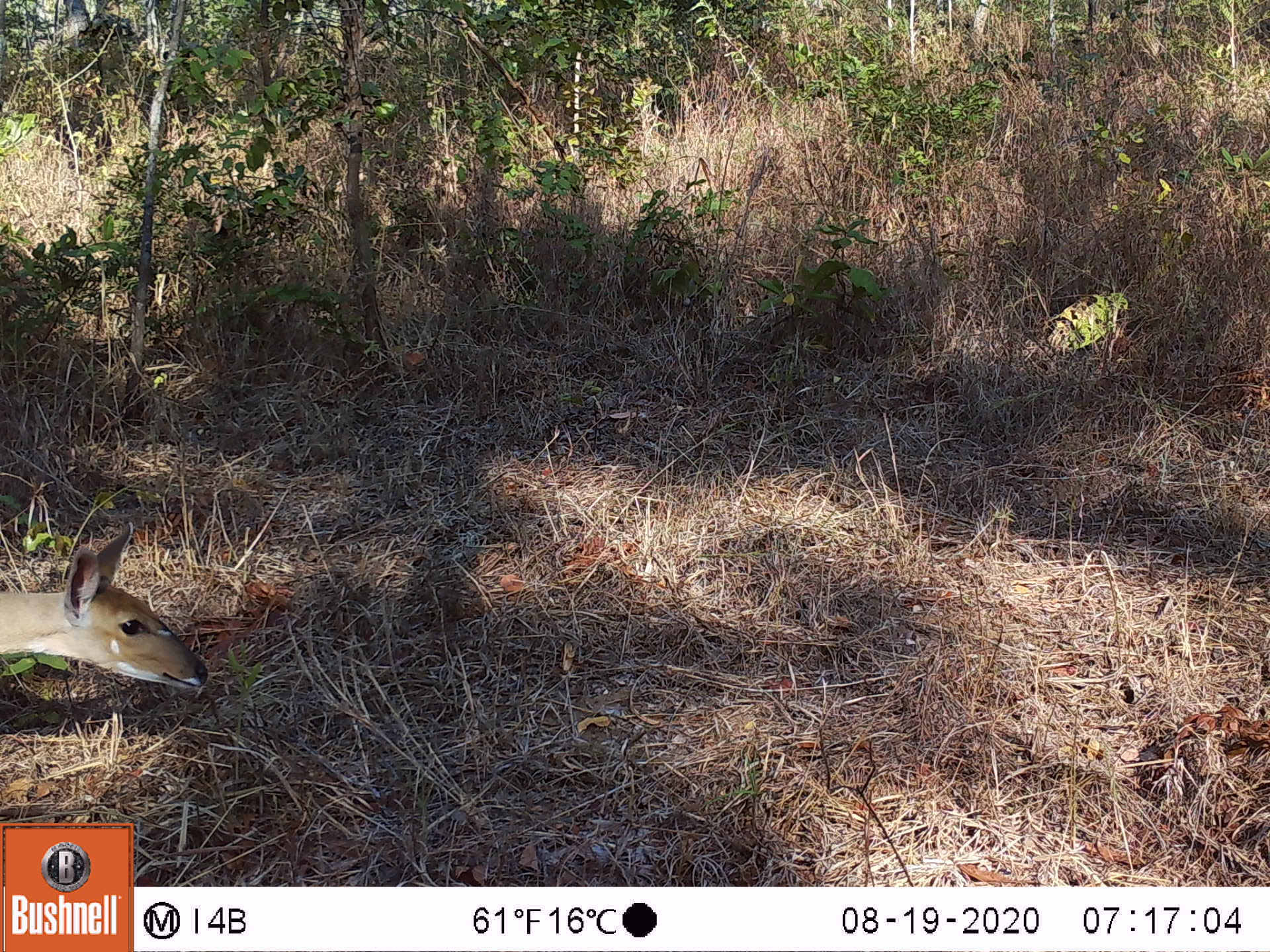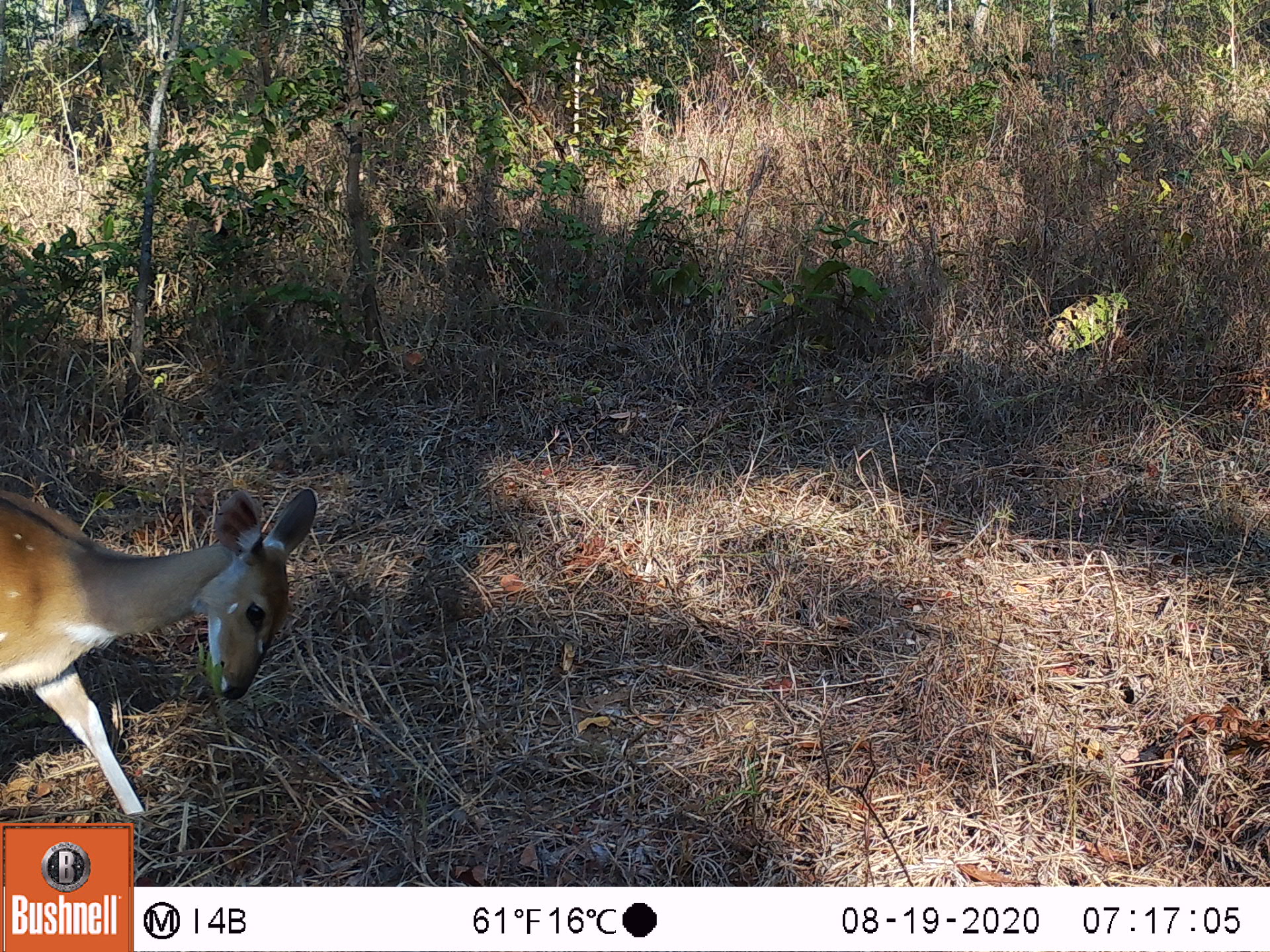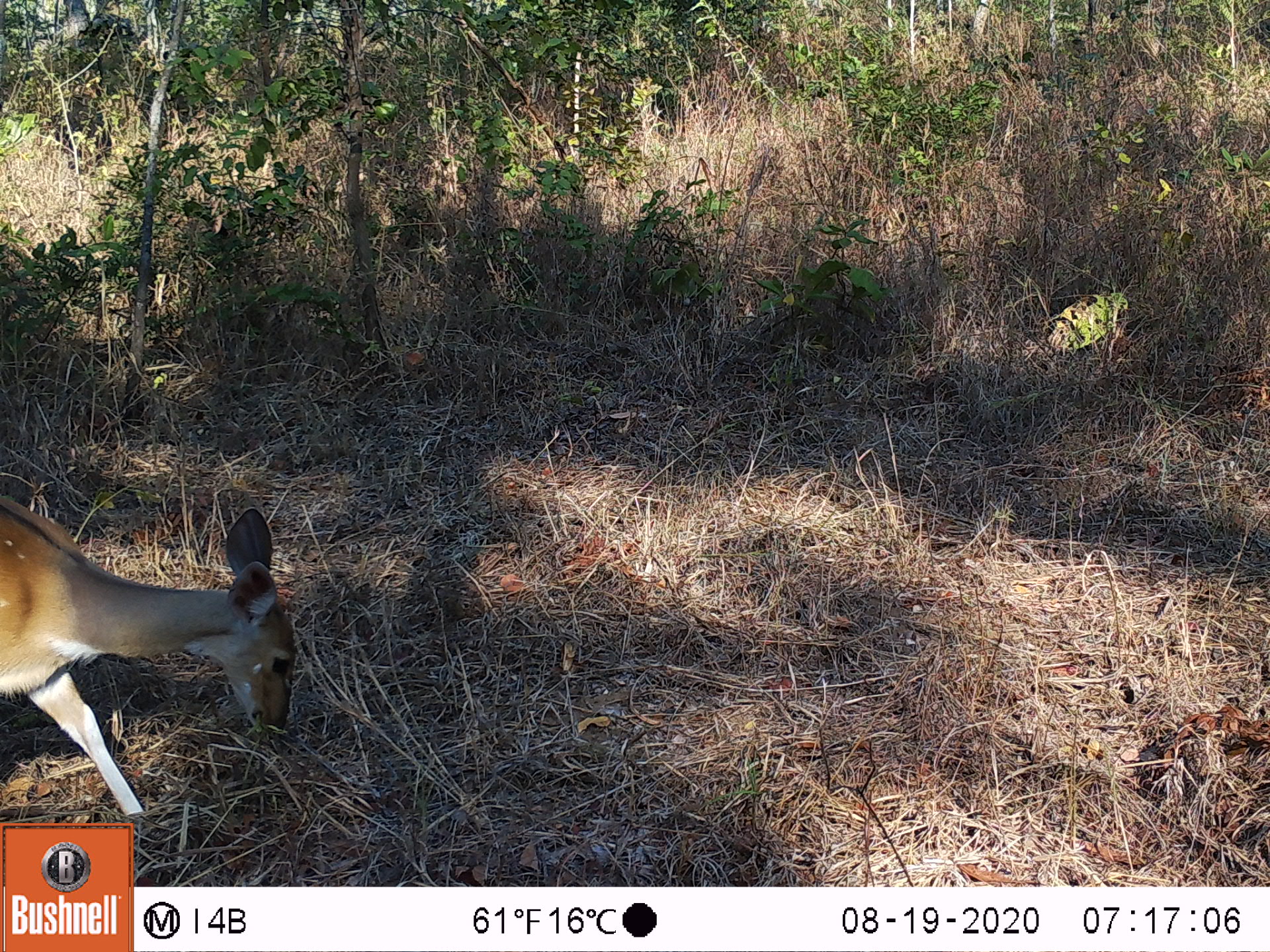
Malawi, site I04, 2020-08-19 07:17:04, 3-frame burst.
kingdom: Animalia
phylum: Chordata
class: Mammalia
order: Artiodactyla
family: Bovidae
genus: Tragelaphus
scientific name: Tragelaphus sylvaticus sylvaticus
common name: cape bushbuck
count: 1